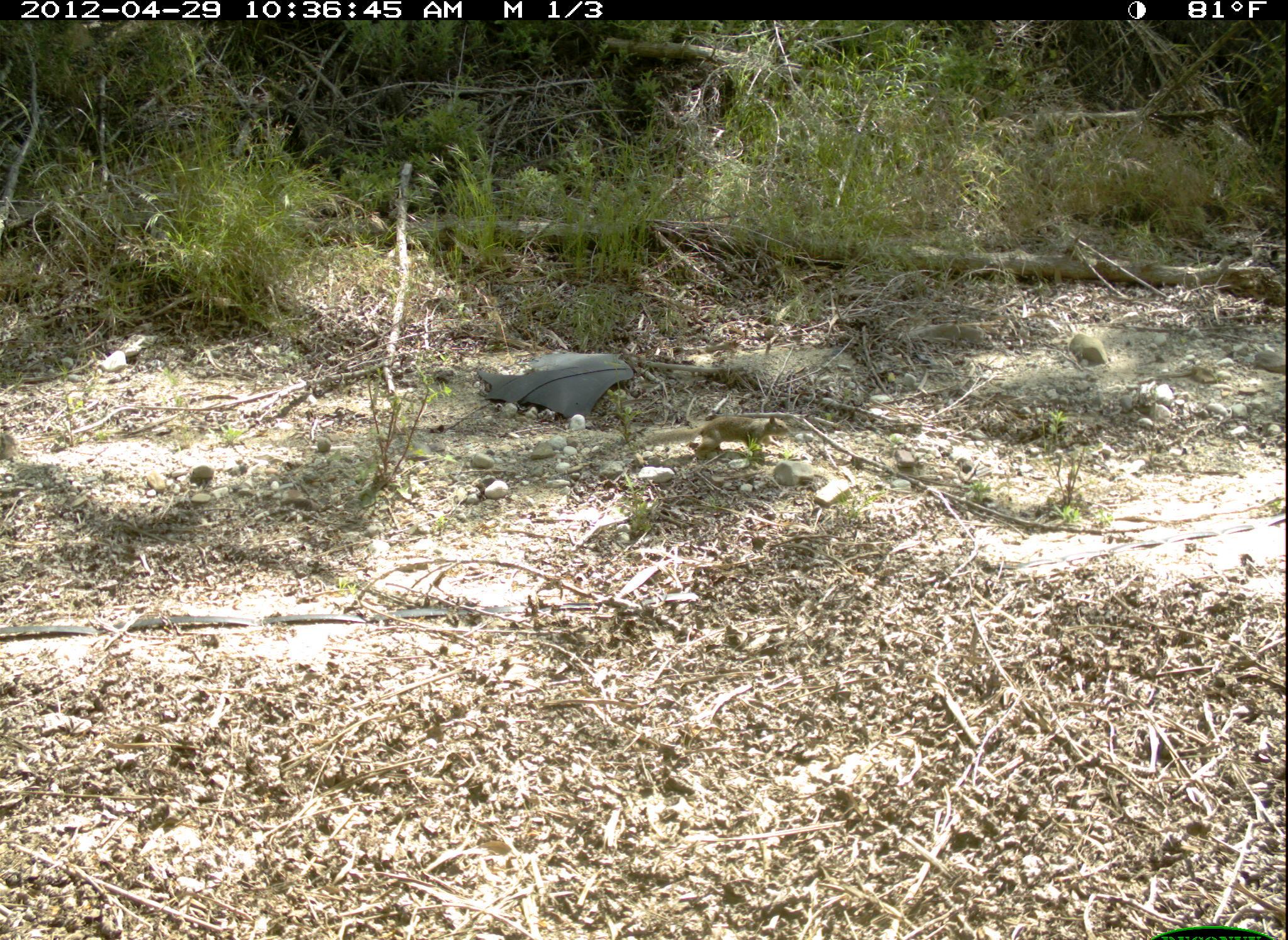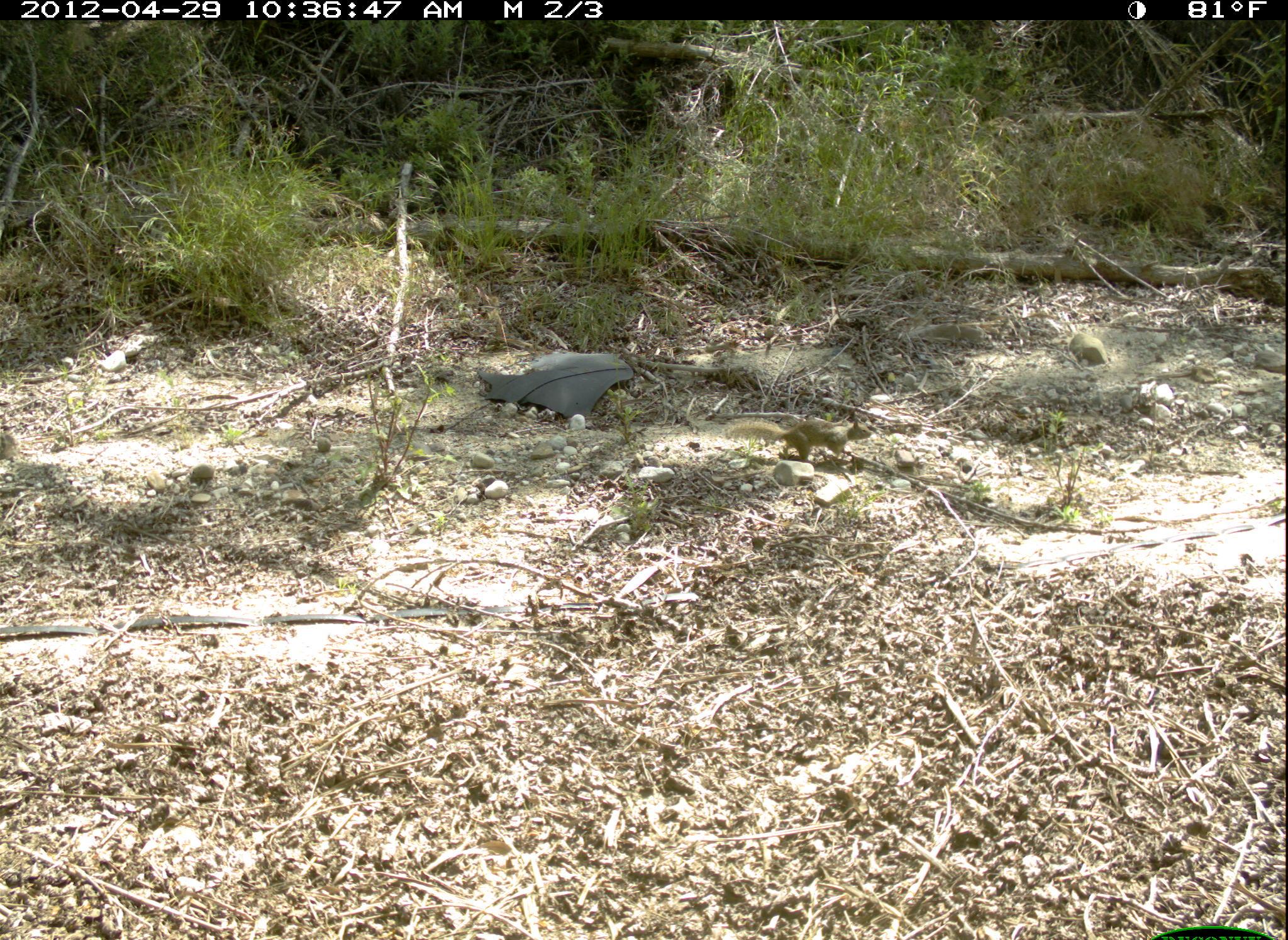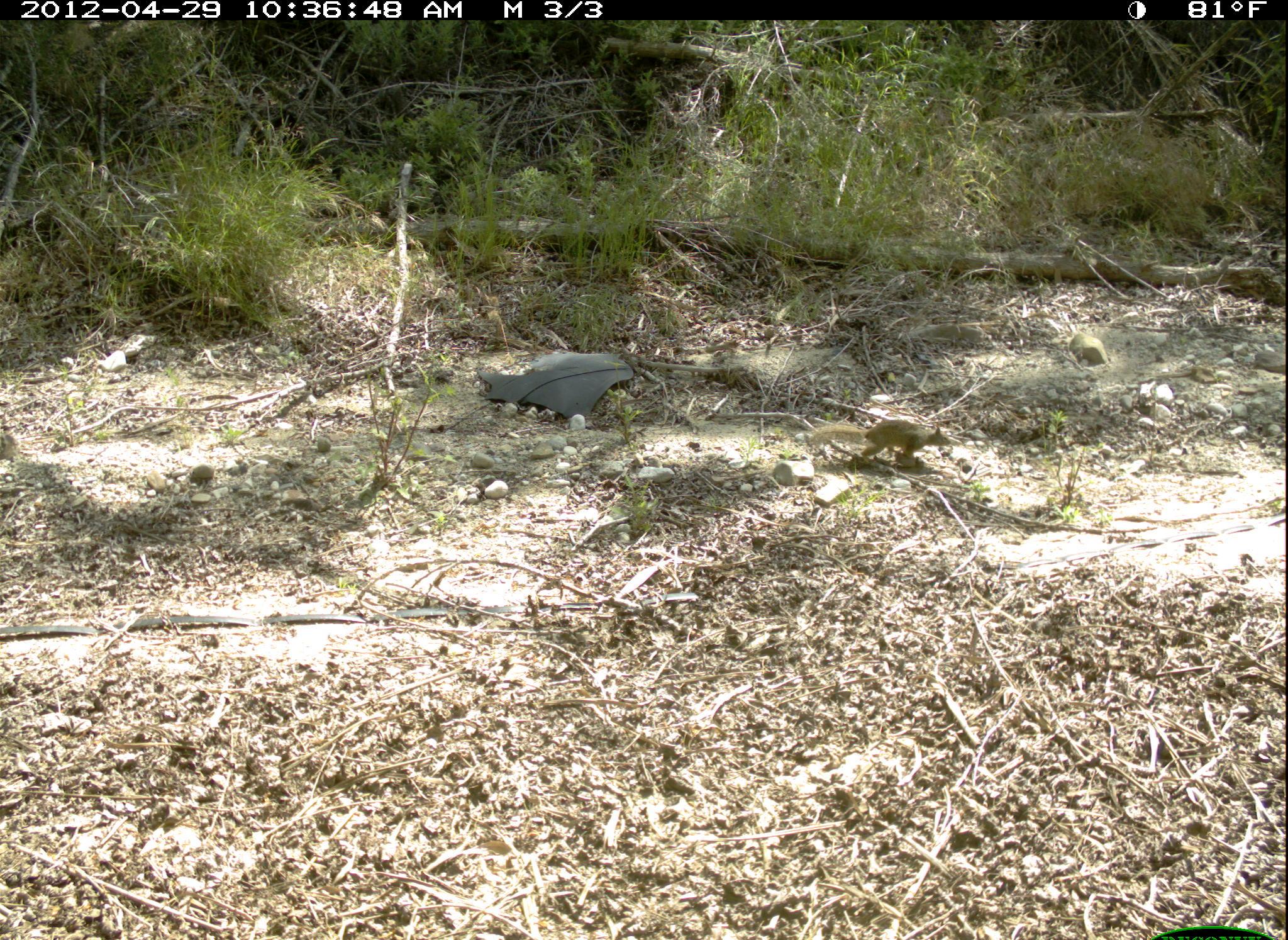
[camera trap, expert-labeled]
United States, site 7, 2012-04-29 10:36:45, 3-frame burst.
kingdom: Animalia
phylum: Chordata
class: Mammalia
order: Rodentia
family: Sciuridae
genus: Sciurus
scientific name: Sciurus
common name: squirrel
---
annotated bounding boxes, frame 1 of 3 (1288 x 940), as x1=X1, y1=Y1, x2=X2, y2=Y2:
squirrel: x1=620, y1=406, x2=799, y2=462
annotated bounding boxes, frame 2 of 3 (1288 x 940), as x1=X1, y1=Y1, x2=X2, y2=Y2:
squirrel: x1=713, y1=401, x2=874, y2=480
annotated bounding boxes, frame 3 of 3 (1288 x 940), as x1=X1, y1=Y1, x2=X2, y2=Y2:
squirrel: x1=801, y1=416, x2=957, y2=477